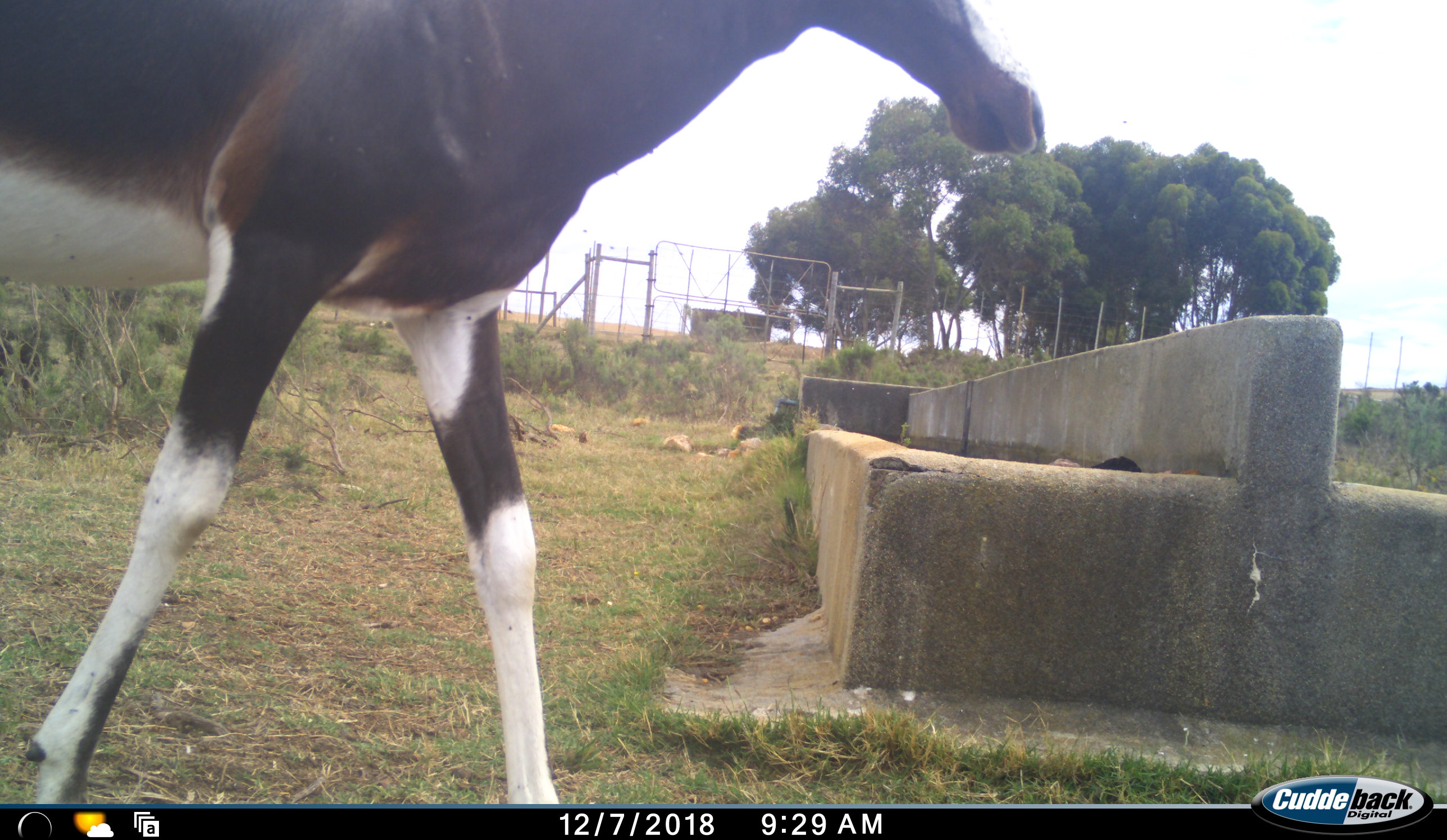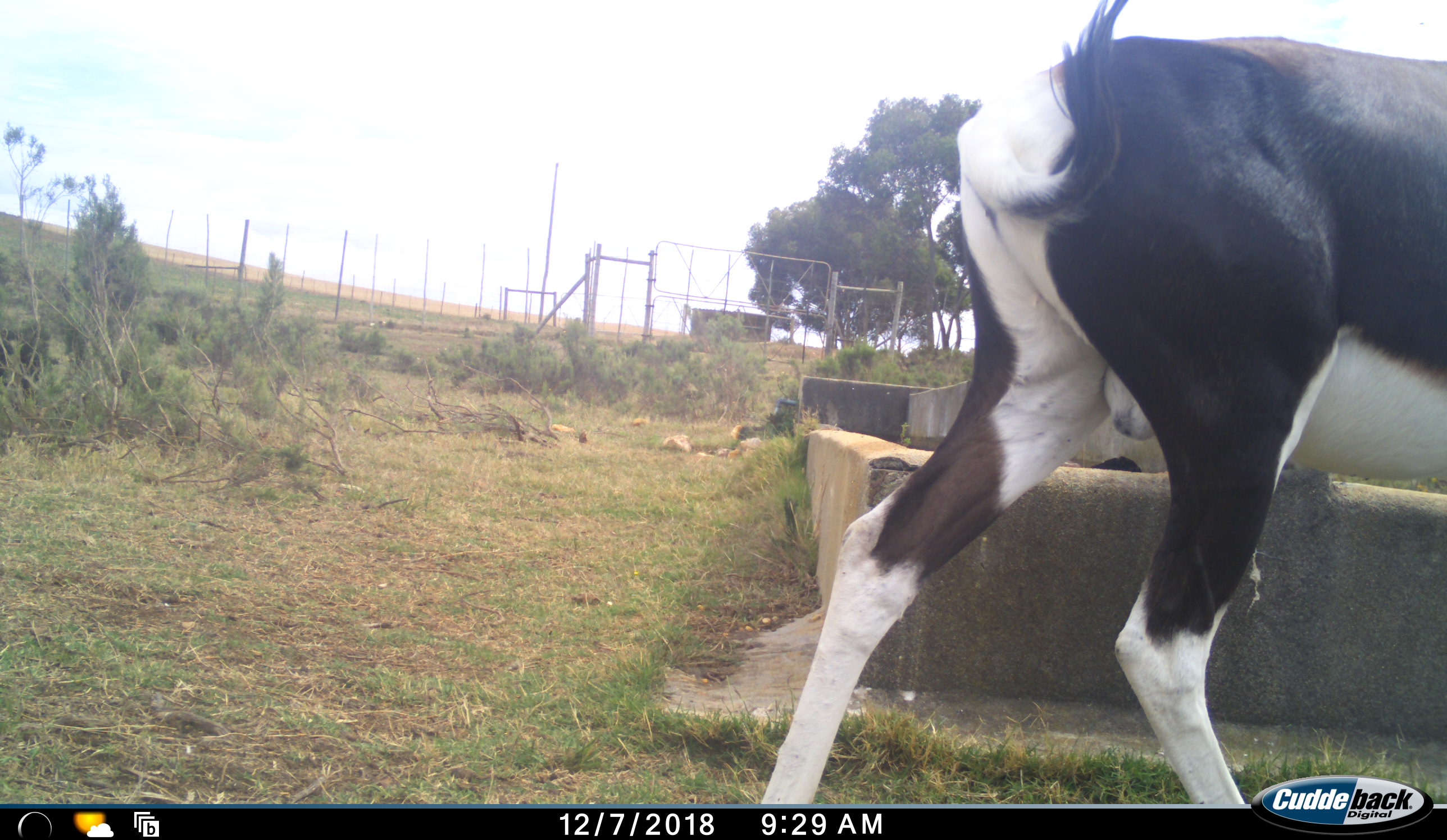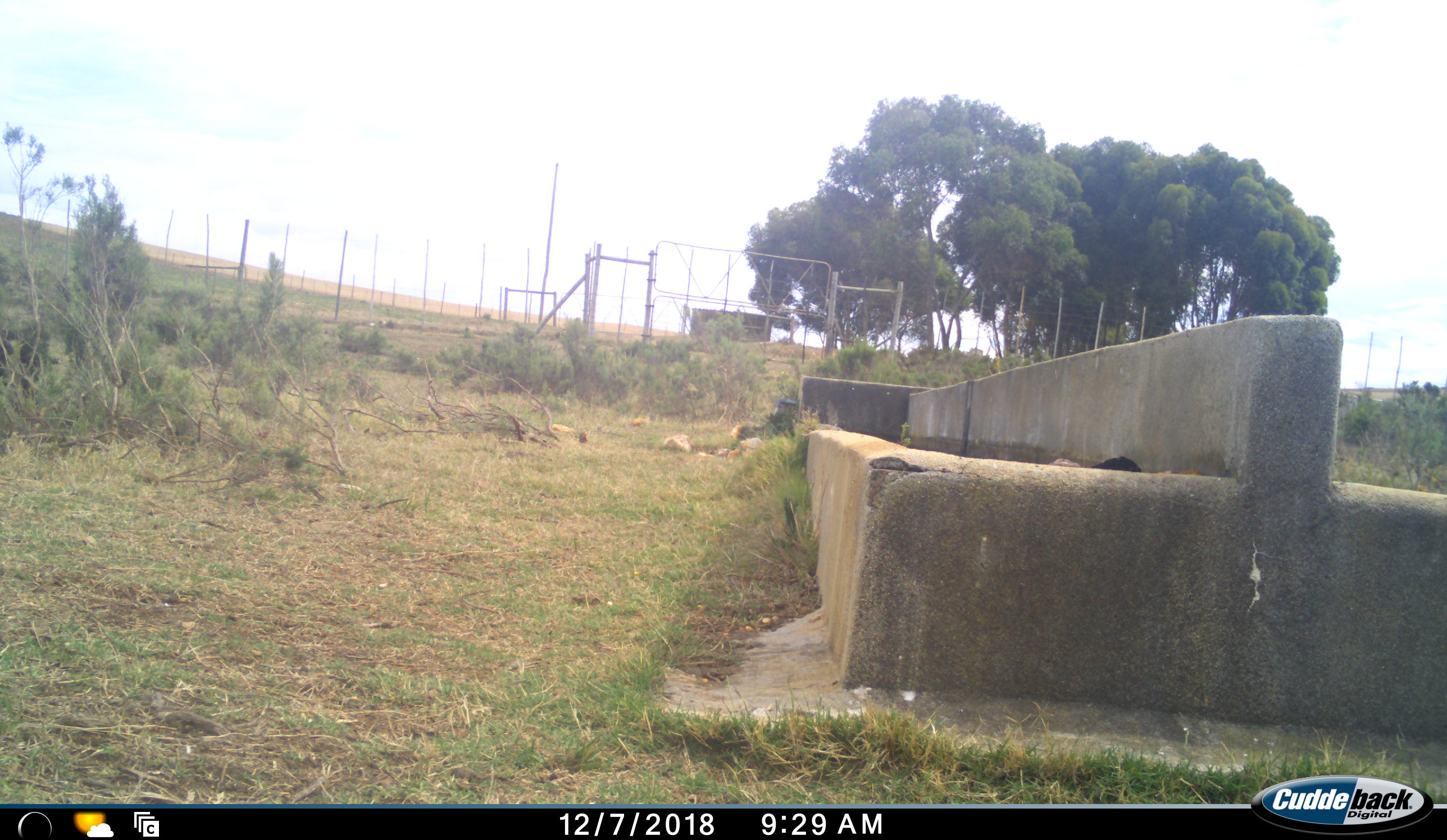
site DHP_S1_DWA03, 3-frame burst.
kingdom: Animalia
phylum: Chordata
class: Mammalia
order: Artiodactyla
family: Bovidae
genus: Damaliscus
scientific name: Damaliscus pygargus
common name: bontebok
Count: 1.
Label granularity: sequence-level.